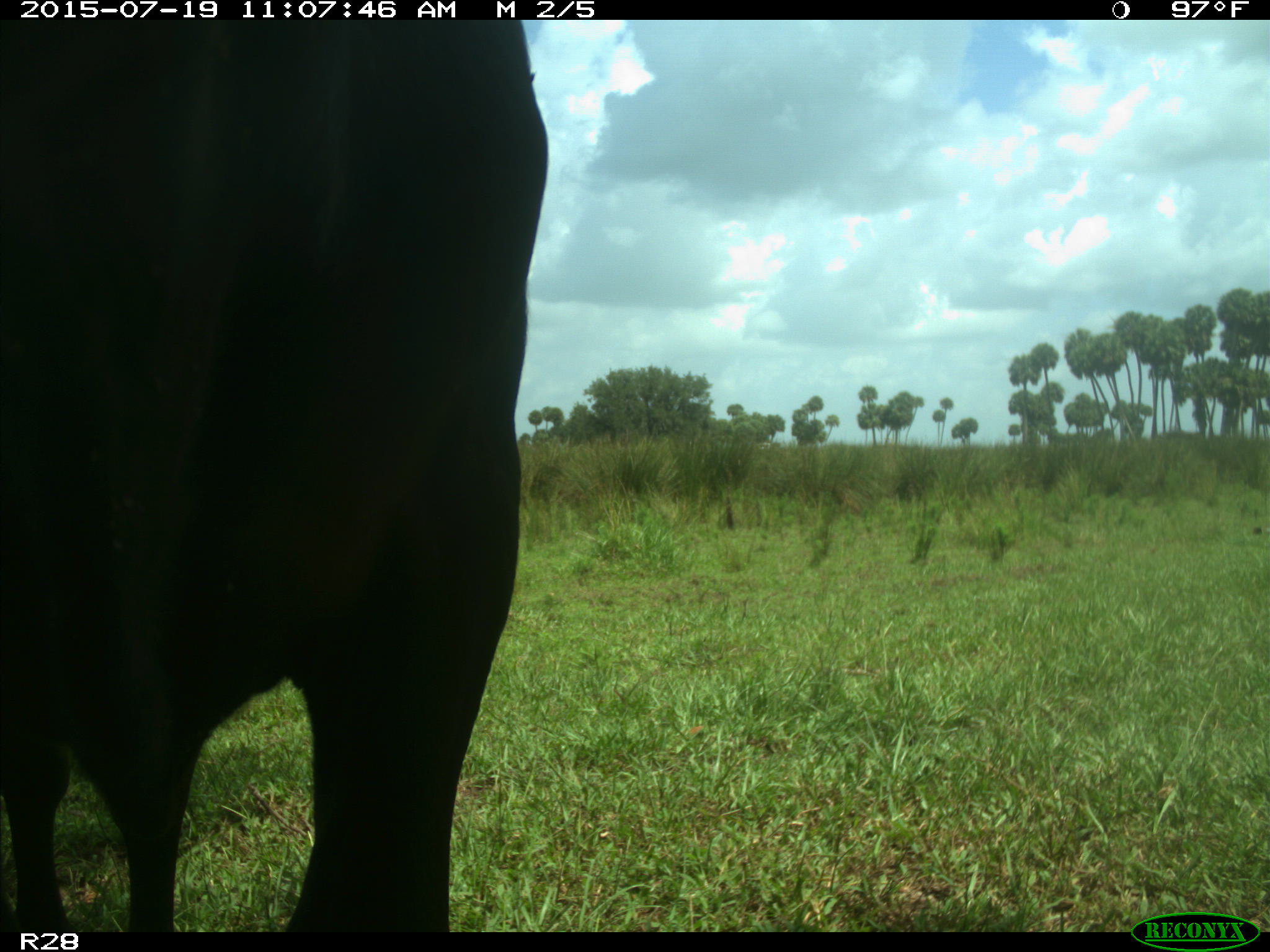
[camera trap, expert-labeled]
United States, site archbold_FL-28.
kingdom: Animalia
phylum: Chordata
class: Mammalia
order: Artiodactyla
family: Bovidae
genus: Bos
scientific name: Bos taurus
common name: domestic cow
Bos taurus (domestic cow).